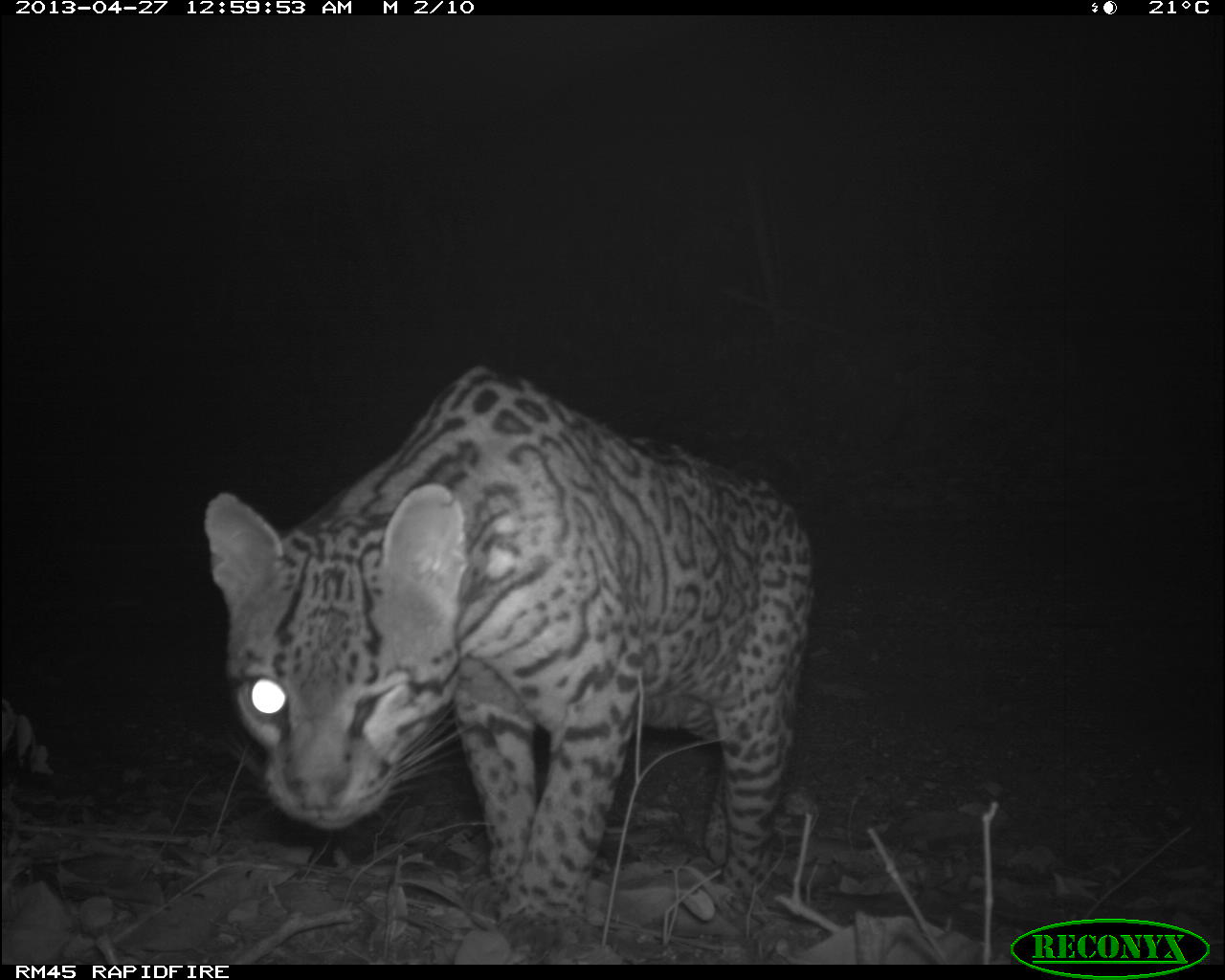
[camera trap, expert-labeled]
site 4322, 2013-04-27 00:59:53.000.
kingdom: Animalia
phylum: Chordata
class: Mammalia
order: Carnivora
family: Felidae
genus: Leopardus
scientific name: Leopardus pardalis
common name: ocelot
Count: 1.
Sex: male.